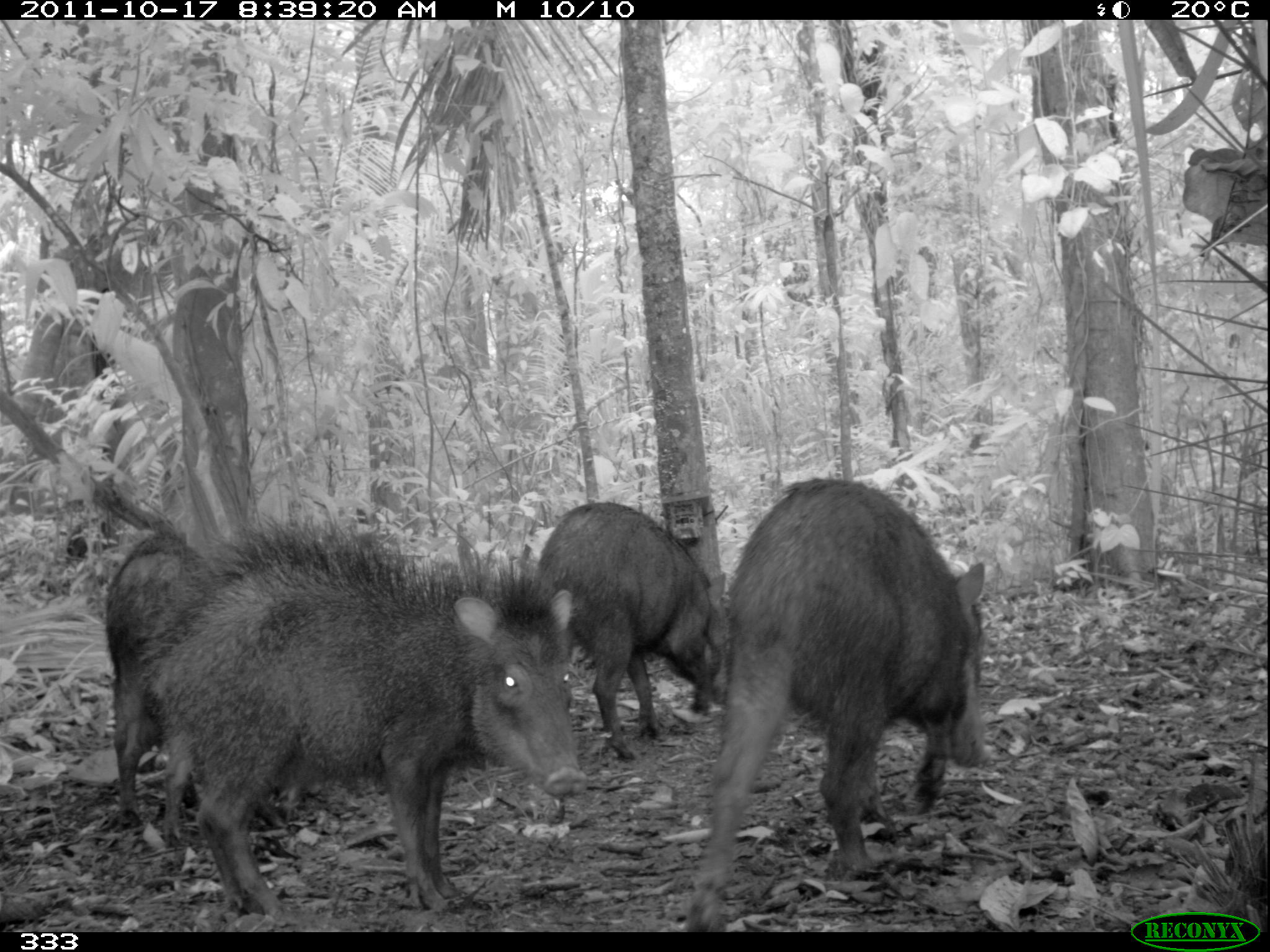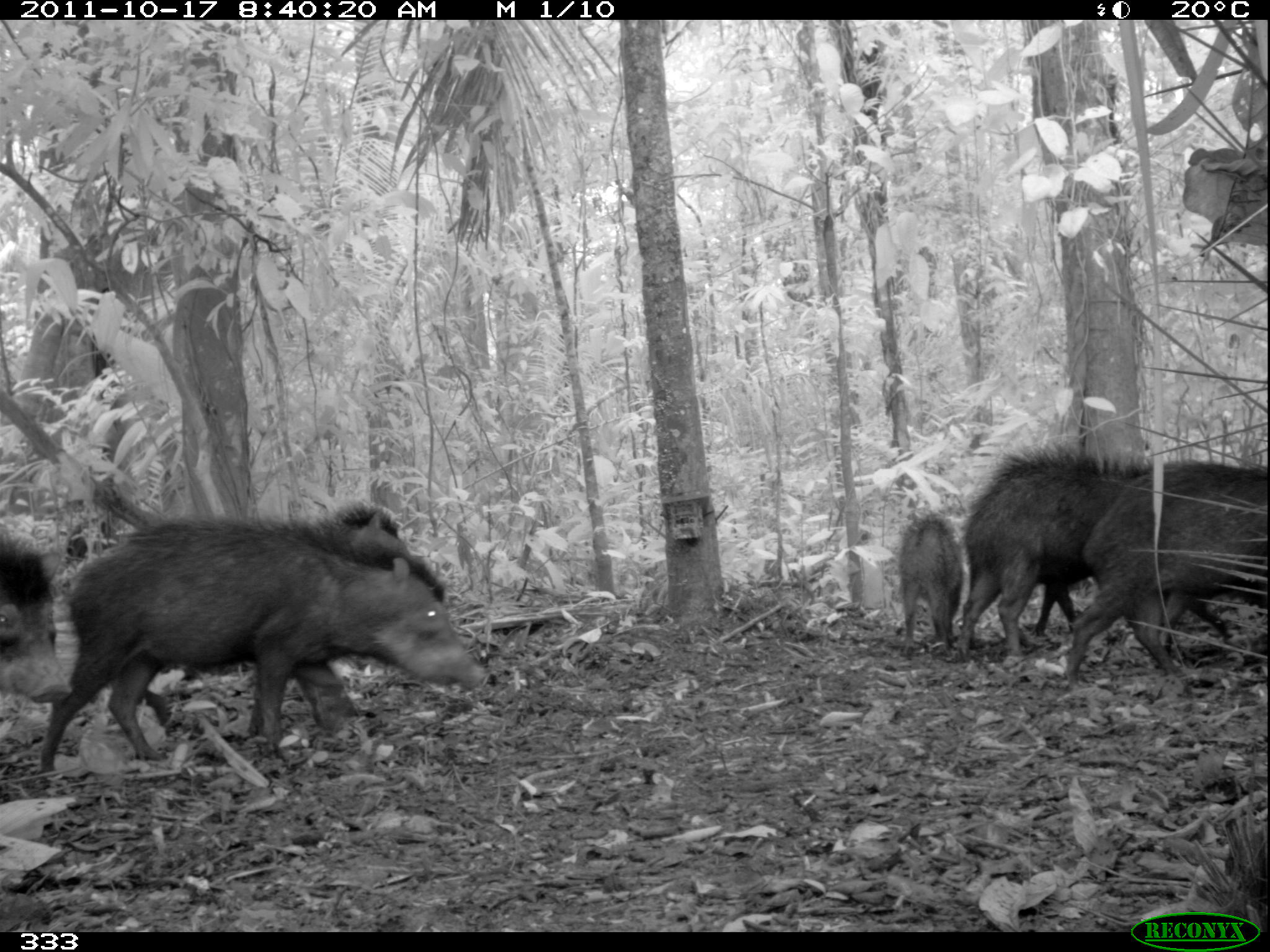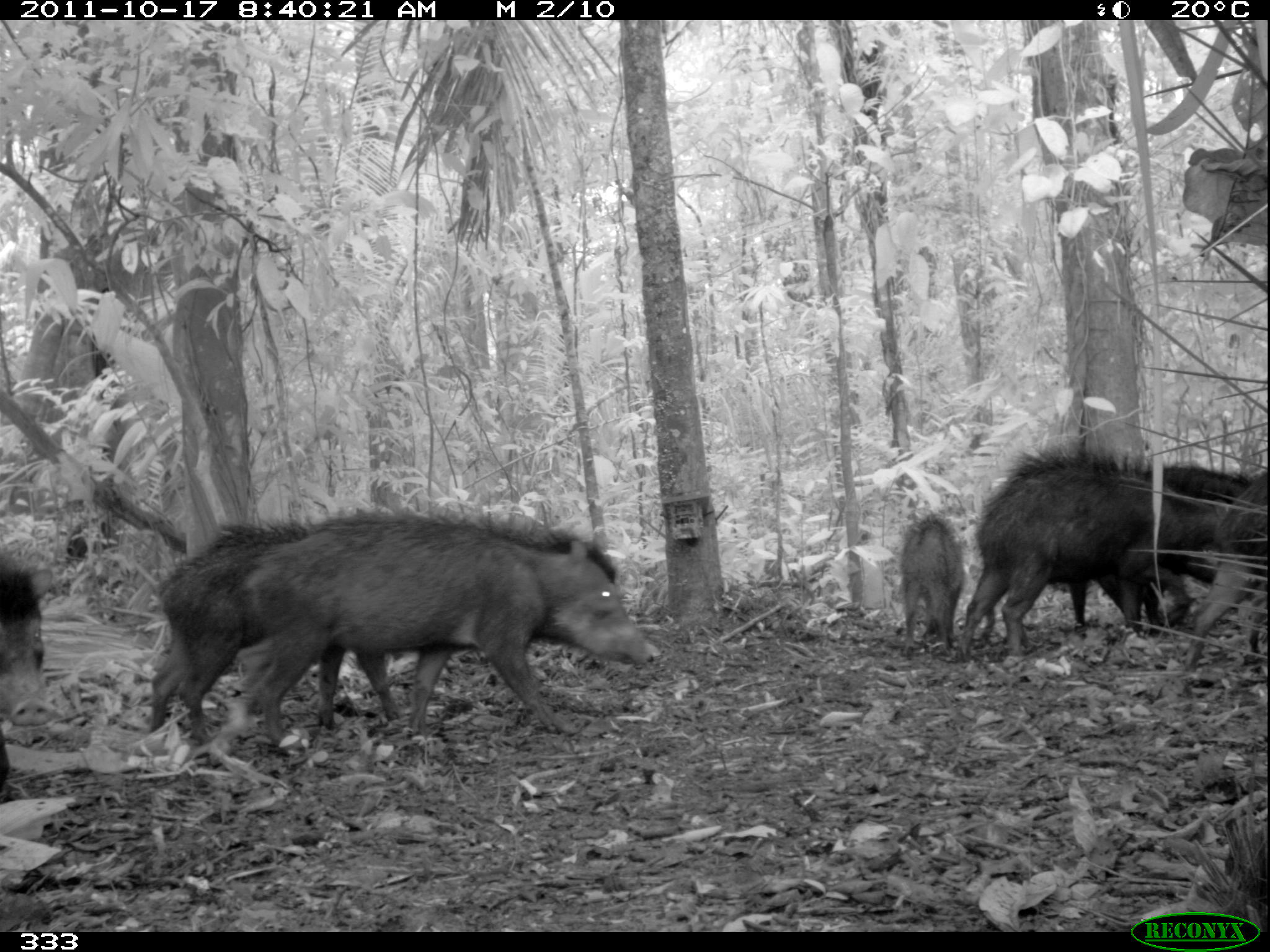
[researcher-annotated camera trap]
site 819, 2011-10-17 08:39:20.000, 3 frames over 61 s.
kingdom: Animalia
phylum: Chordata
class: Mammalia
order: Artiodactyla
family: Tayassuidae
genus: Tayassu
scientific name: Tayassu pecari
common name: white-lipped peccary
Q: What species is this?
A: Tayassu pecari (white-lipped peccary).